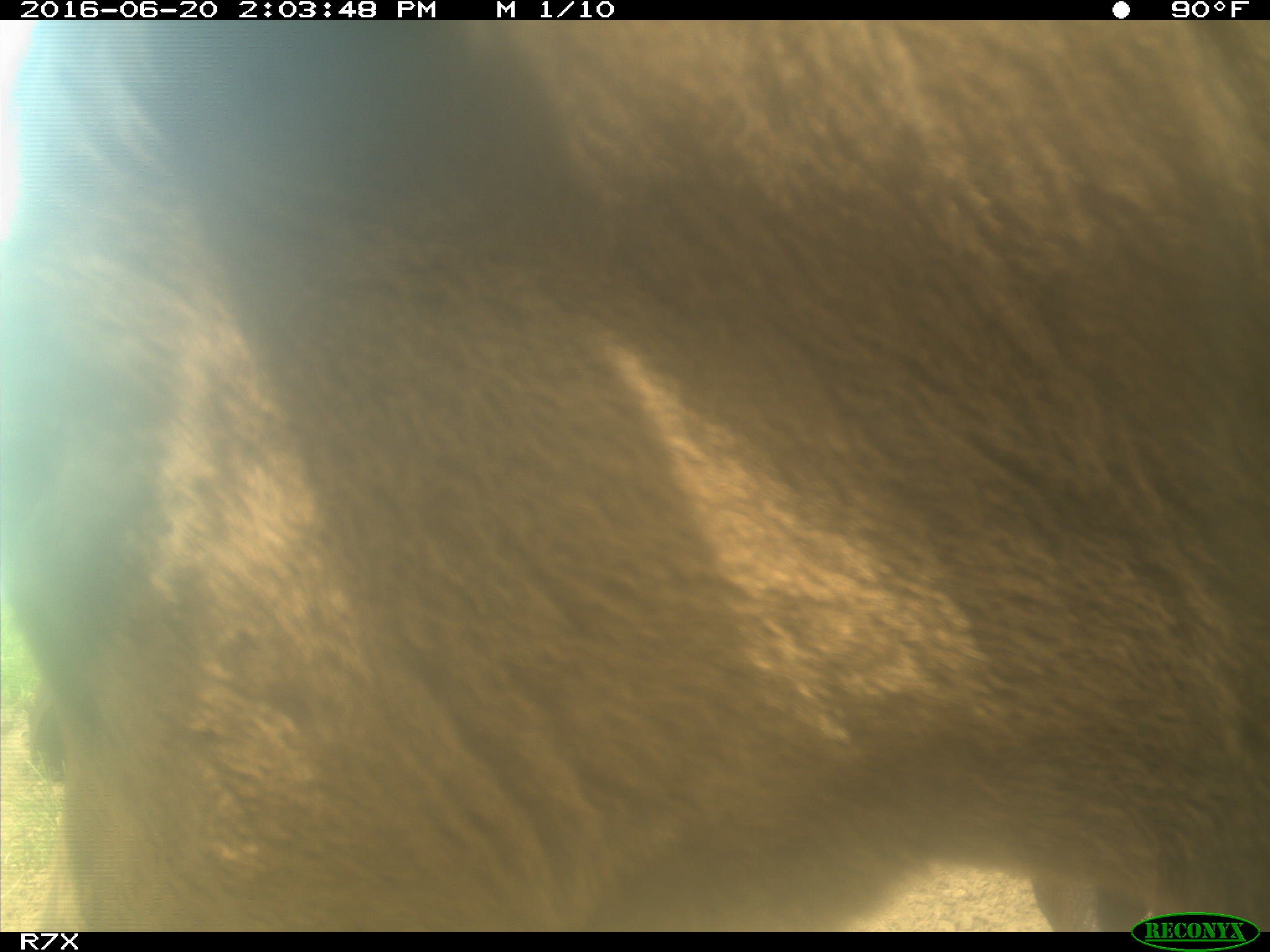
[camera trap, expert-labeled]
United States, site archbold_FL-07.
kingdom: Animalia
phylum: Chordata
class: Mammalia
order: Artiodactyla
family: Bovidae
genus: Bos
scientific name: Bos taurus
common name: domestic cow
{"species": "Bos taurus (domestic cow)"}